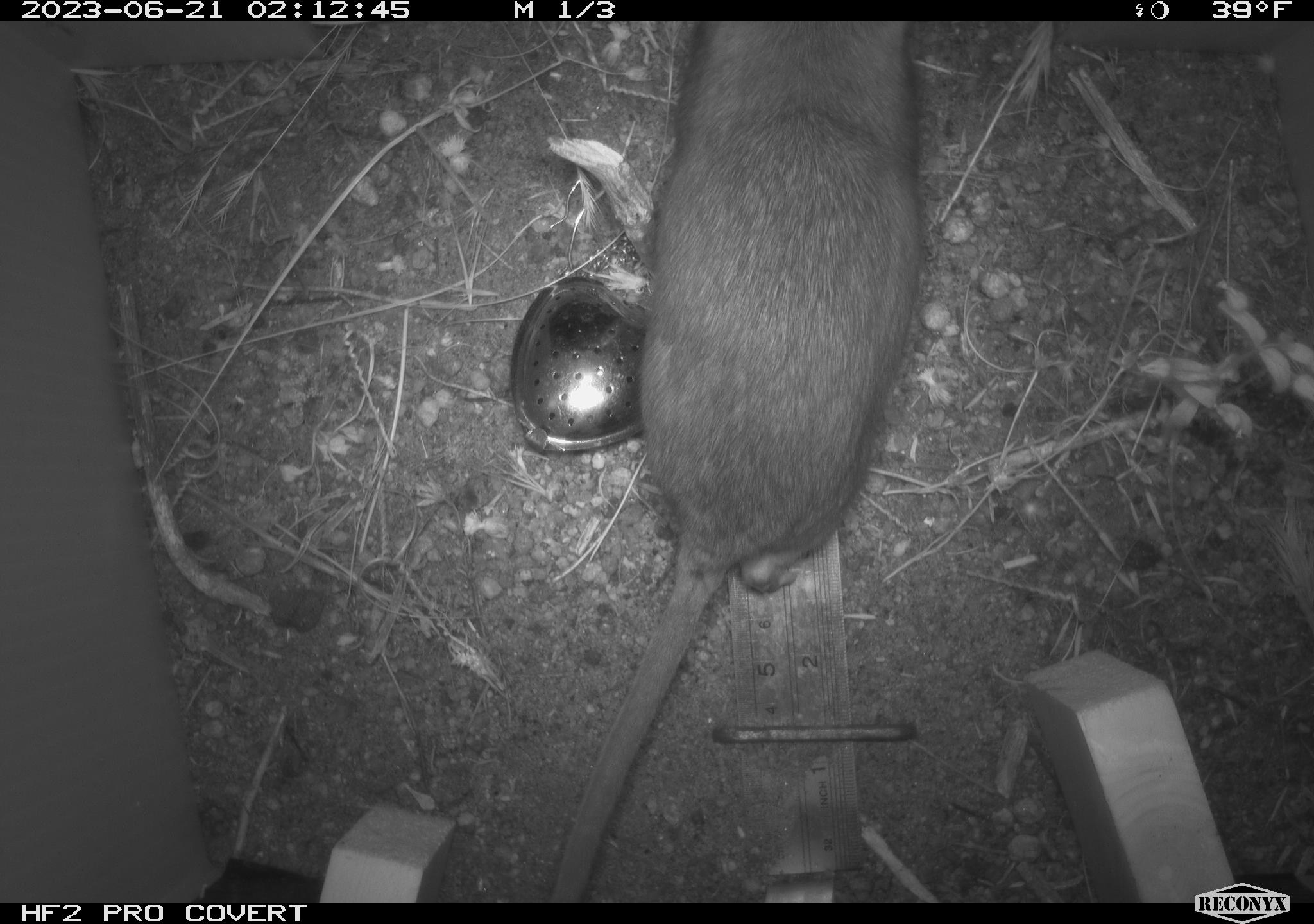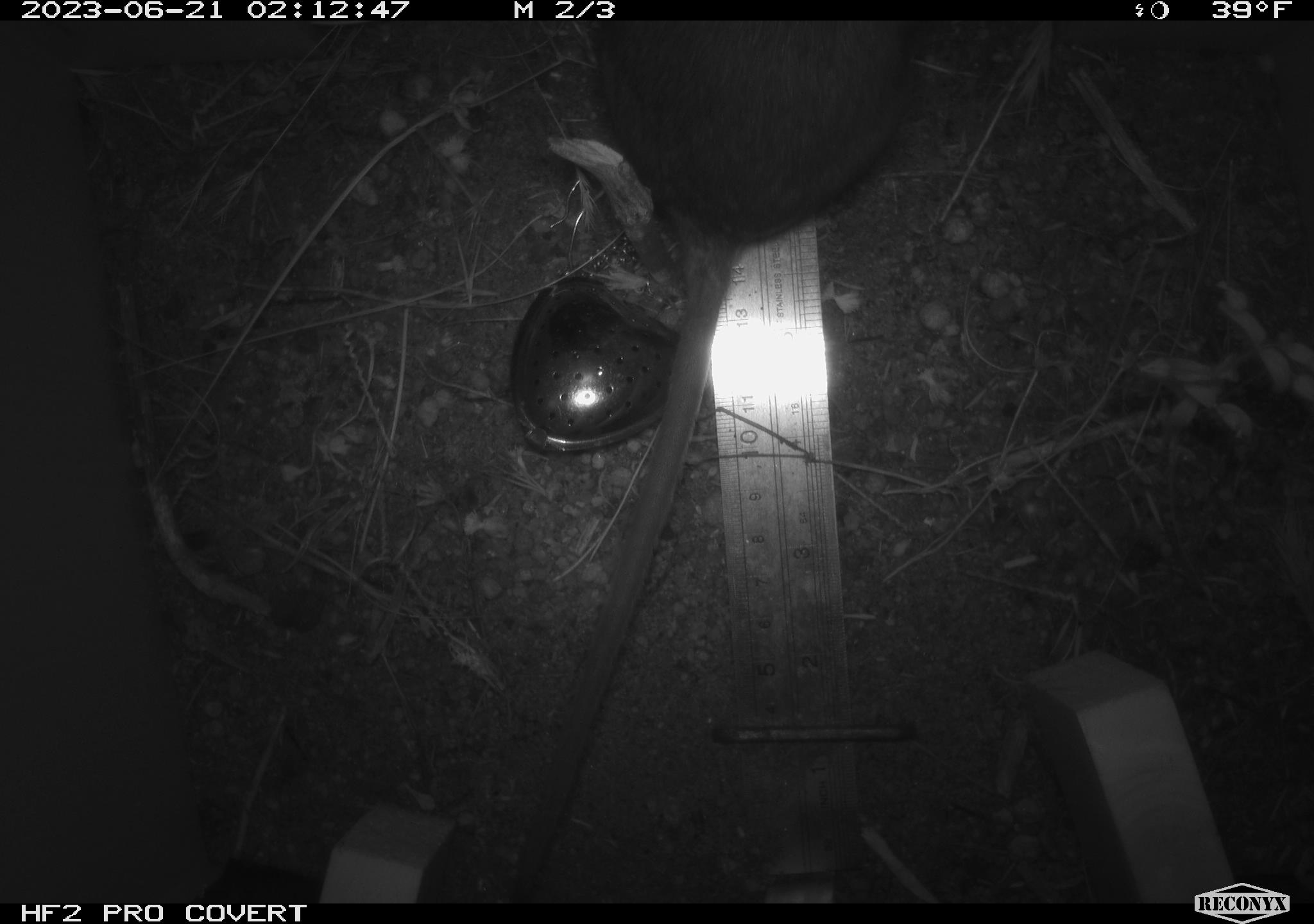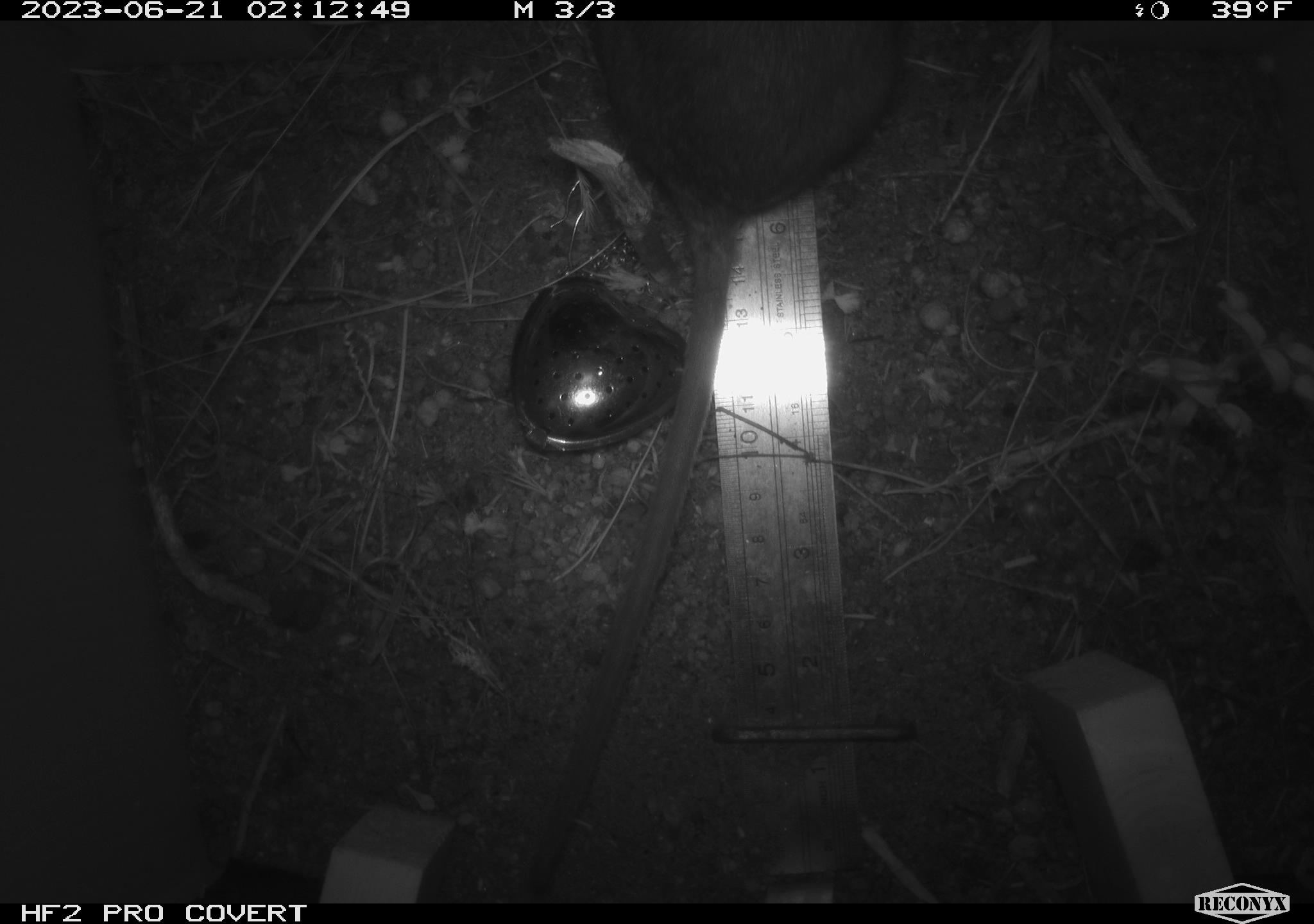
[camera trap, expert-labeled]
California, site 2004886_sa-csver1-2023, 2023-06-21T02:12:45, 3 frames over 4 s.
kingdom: Animalia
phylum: Chordata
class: Mammalia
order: Rodentia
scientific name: Rodentia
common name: mouse species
Mouse species (Rodentia).